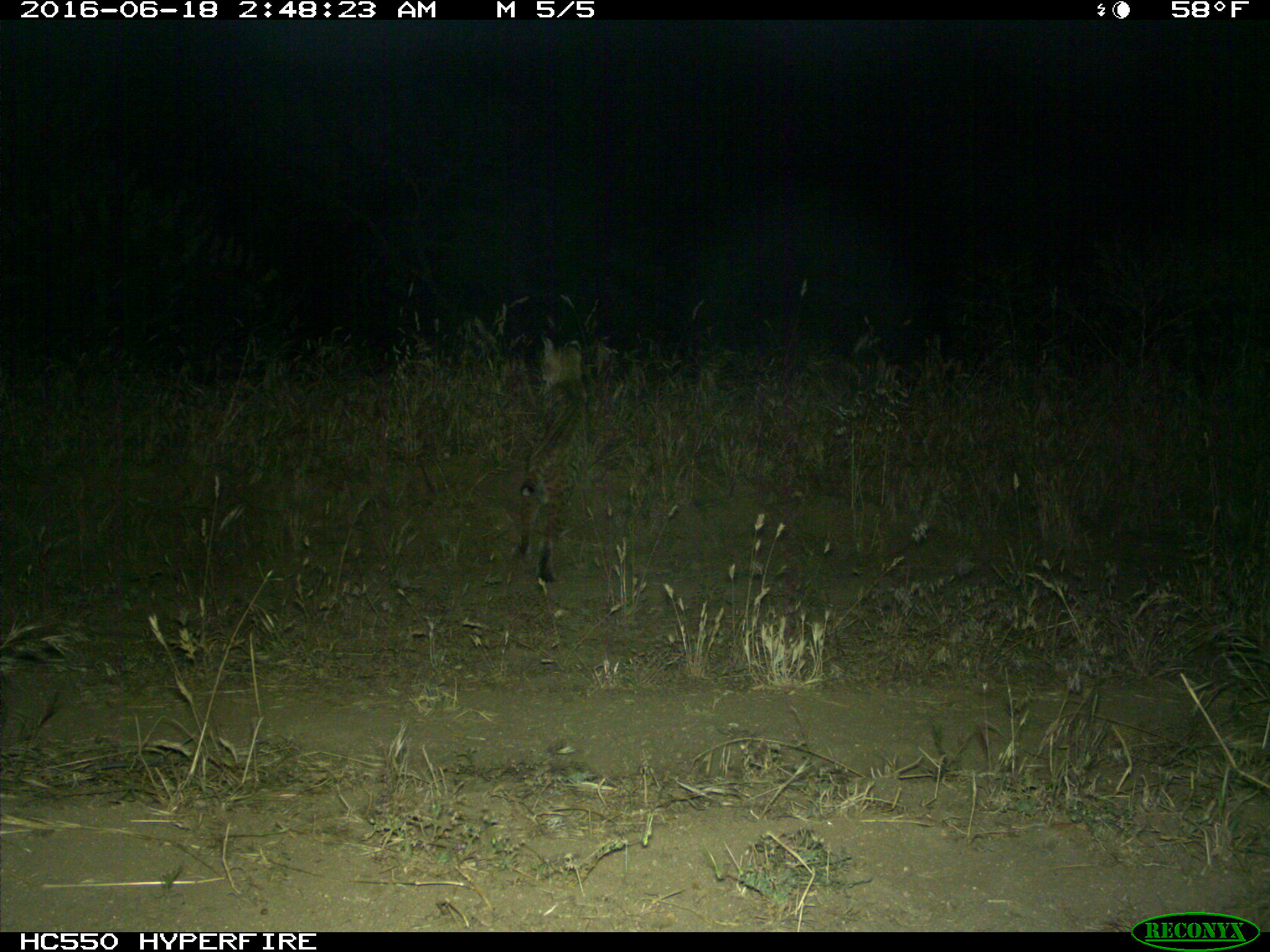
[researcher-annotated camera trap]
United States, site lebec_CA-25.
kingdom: Animalia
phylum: Chordata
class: Mammalia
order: Carnivora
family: Felidae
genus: Lynx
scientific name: Lynx rufus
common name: bobcat